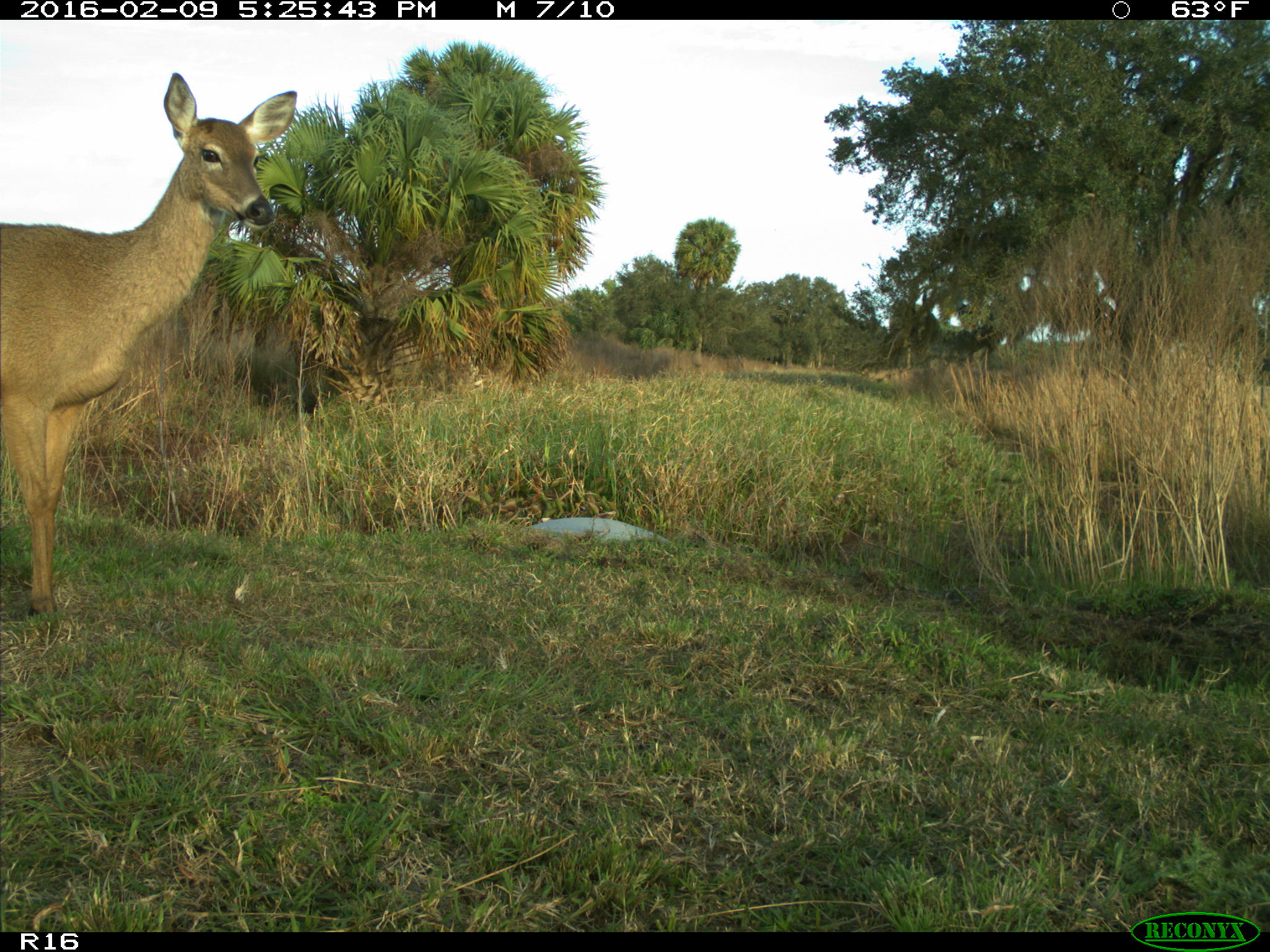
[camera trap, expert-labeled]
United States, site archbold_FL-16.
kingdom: Animalia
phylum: Chordata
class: Mammalia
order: Artiodactyla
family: Cervidae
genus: Odocoileus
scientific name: Odocoileus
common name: deer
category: unidentified deer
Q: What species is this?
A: Unidentified deer (deer) (Odocoileus).